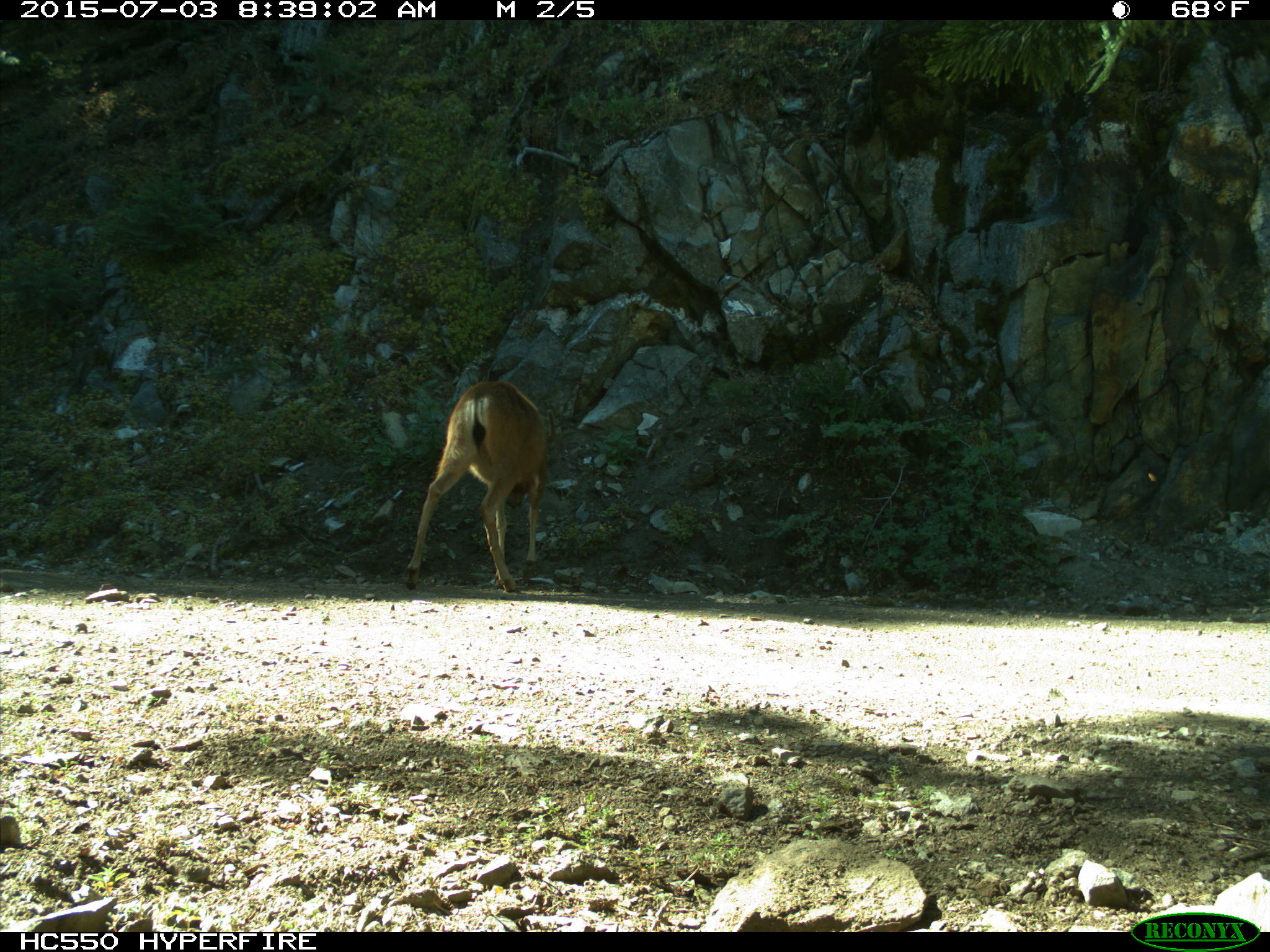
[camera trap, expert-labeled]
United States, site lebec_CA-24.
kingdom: Animalia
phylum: Chordata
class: Mammalia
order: Artiodactyla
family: Cervidae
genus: Odocoileus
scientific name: Odocoileus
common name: deer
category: unidentified deer